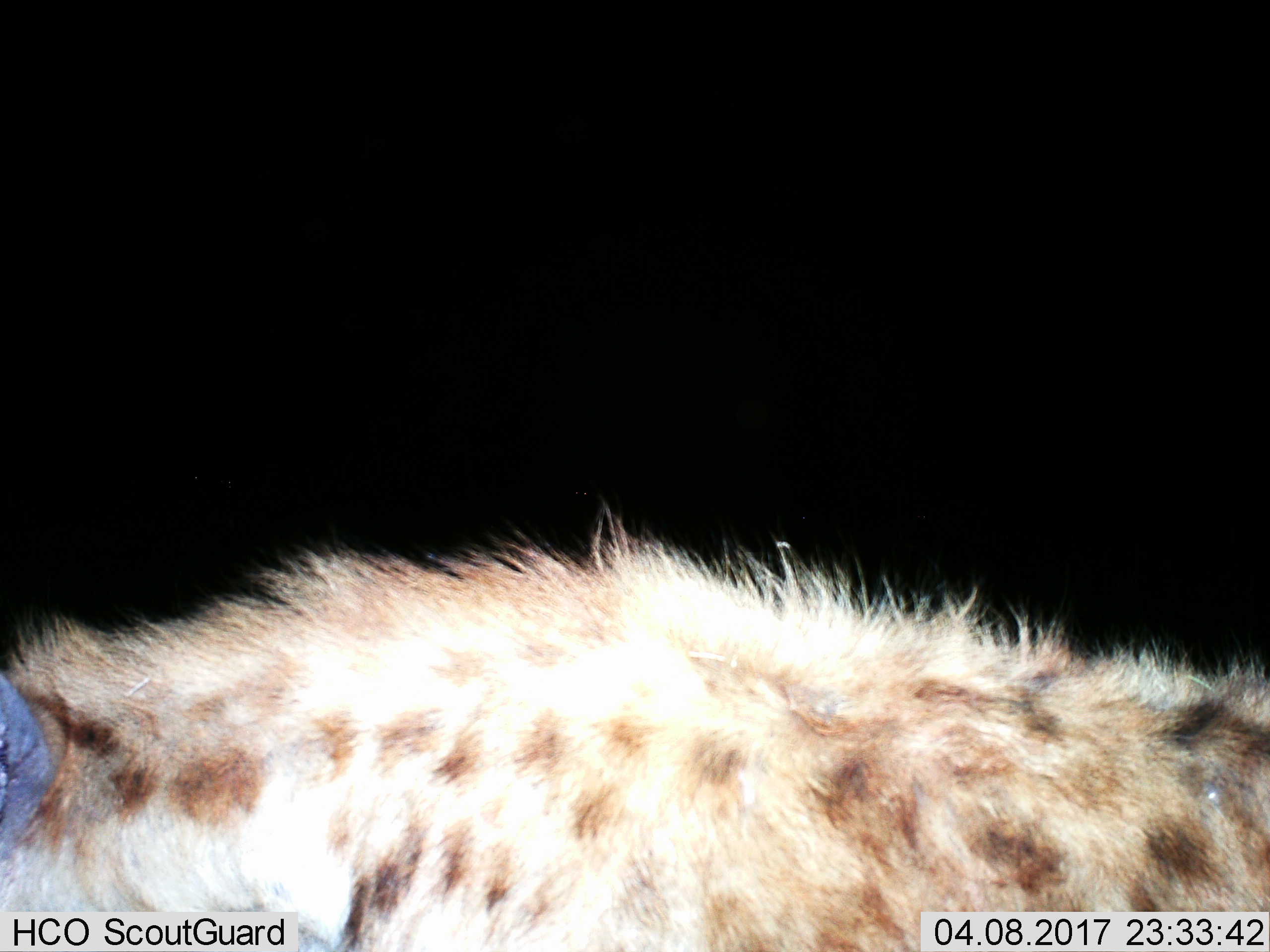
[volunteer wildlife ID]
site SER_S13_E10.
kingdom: Animalia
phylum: Chordata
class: Mammalia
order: Carnivora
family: Hyaenidae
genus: Crocuta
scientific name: Crocuta crocuta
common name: spotted hyena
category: hyenaspotted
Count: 1.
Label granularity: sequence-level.